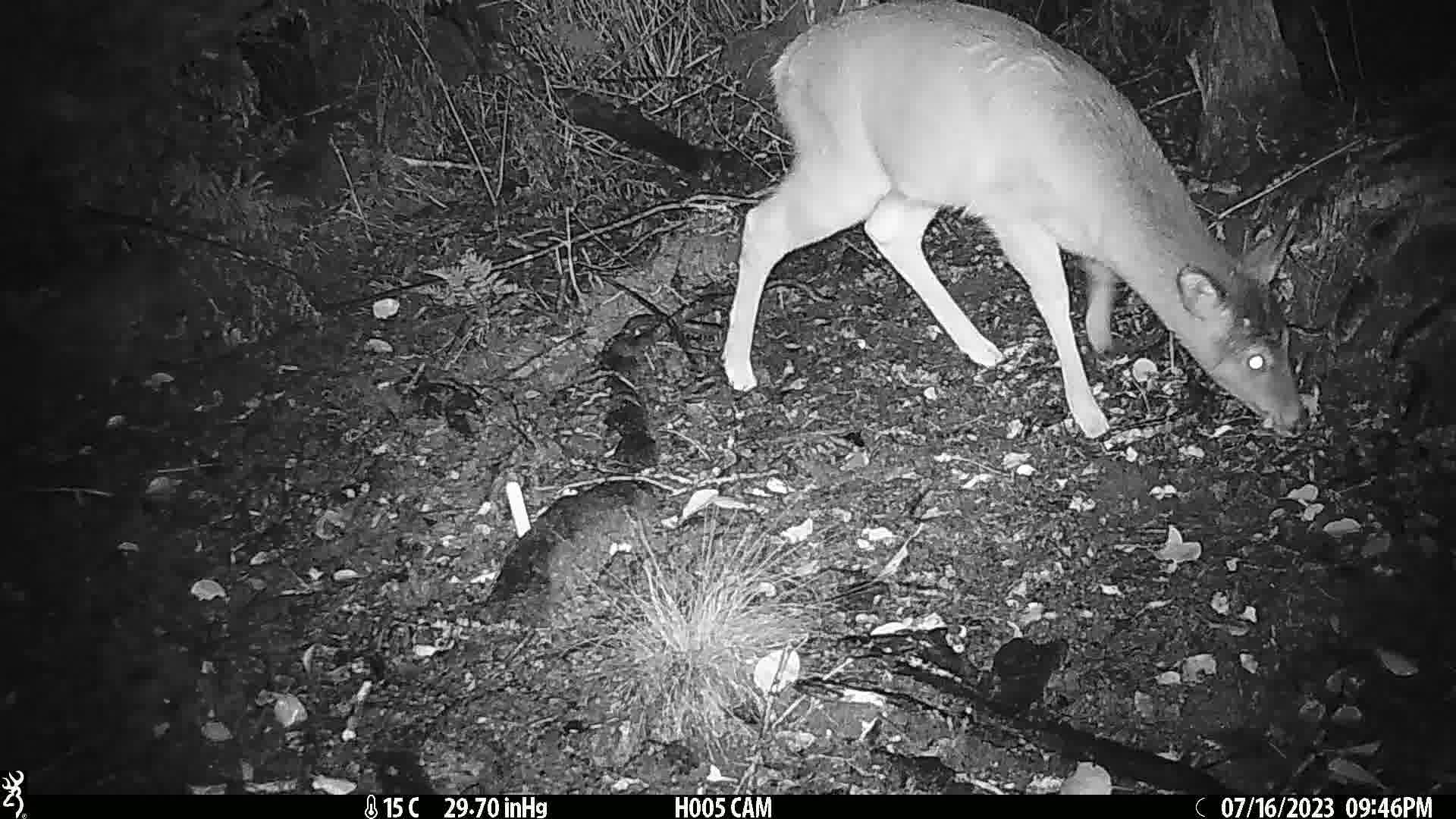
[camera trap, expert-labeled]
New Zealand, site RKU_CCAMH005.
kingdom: Animalia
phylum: Chordata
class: Mammalia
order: Artiodactyla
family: Cervidae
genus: Odocoileus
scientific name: Odocoileus virginianus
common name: white-tailed deer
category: white tailed deer